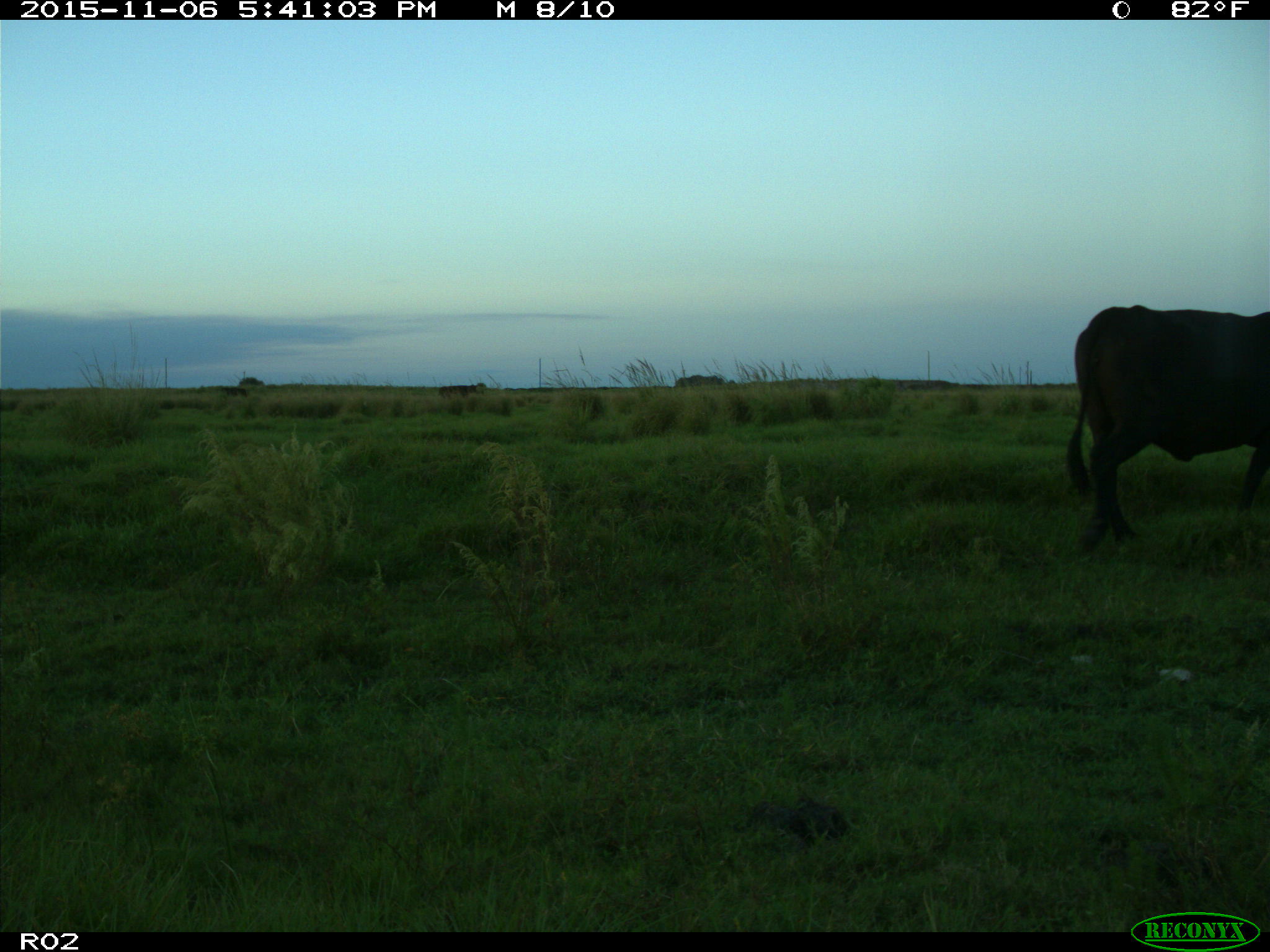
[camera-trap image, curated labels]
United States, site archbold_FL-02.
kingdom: Animalia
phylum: Chordata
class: Mammalia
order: Artiodactyla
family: Bovidae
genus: Bos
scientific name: Bos taurus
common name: domestic cow